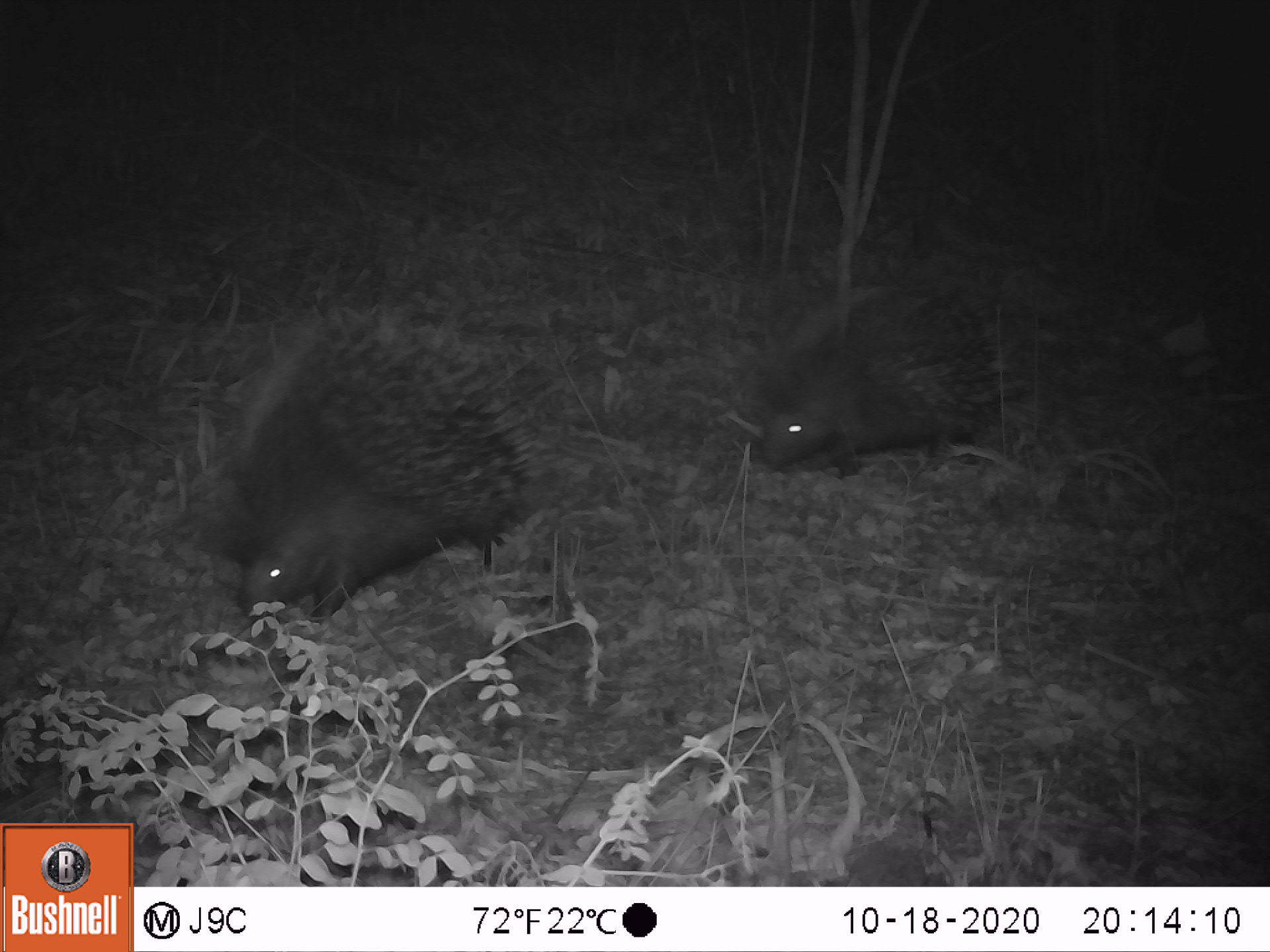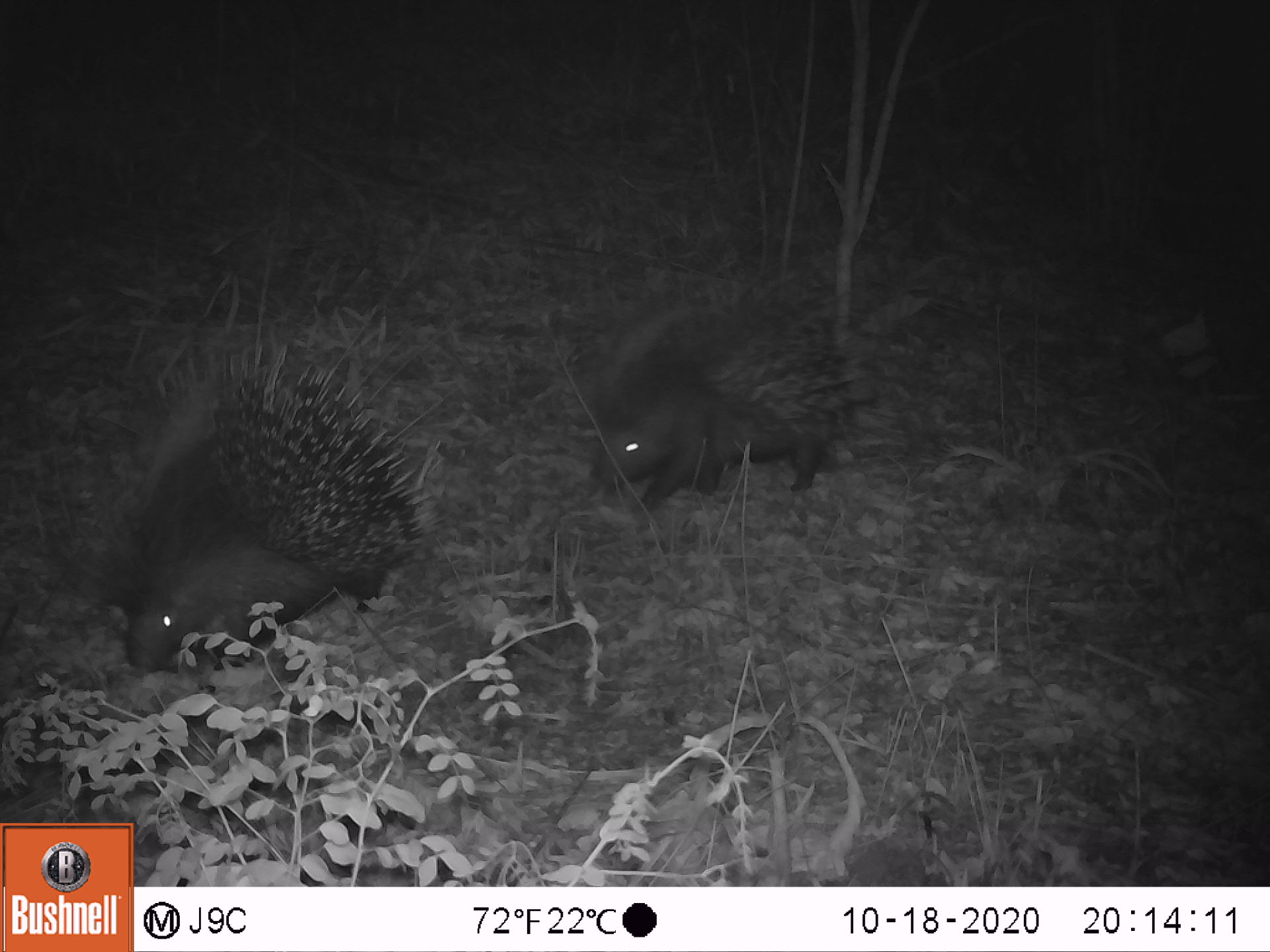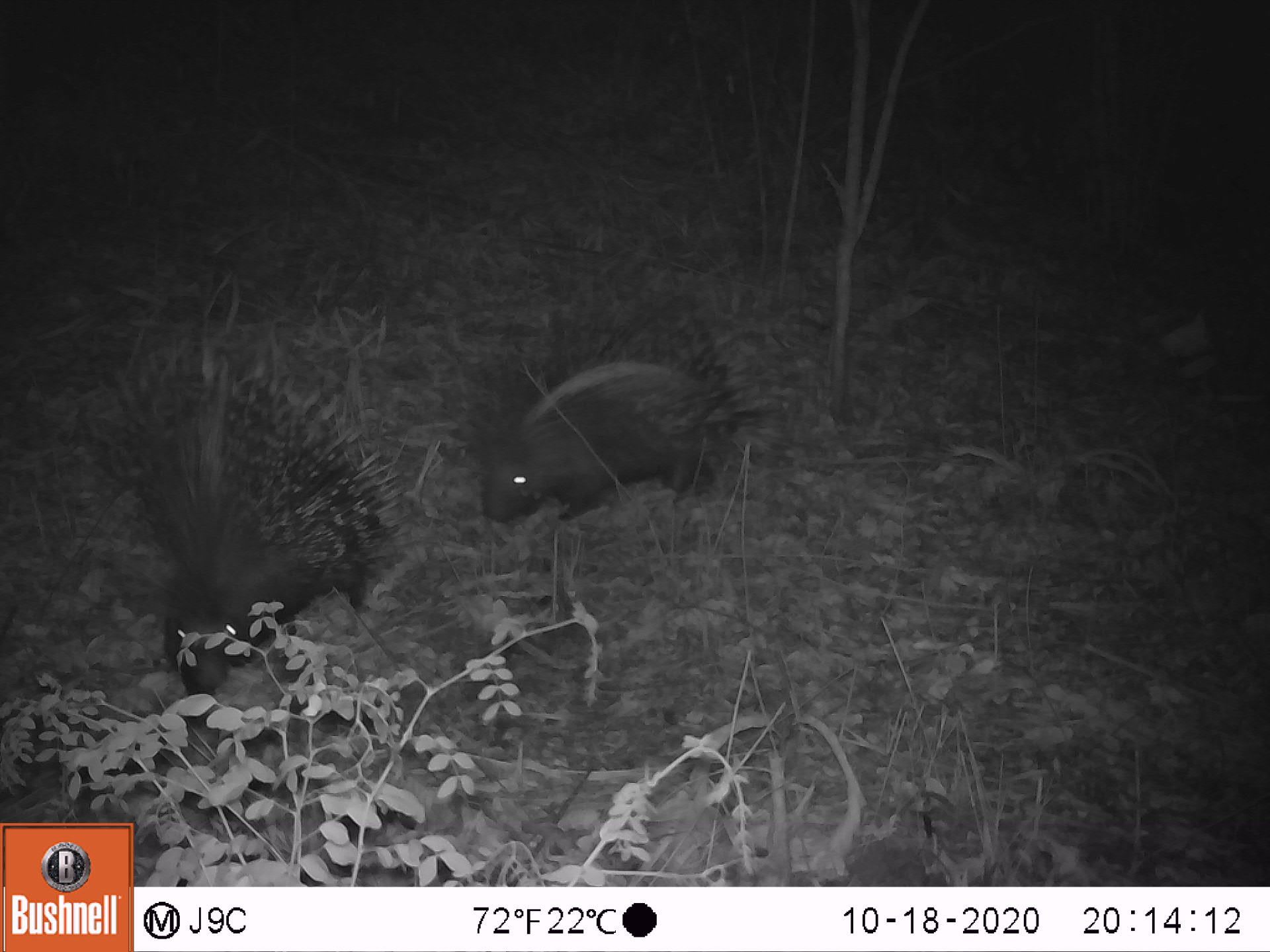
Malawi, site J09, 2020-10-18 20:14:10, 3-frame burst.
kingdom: Animalia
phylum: Chordata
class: Mammalia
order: Rodentia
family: Hystricidae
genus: Hystrix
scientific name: Hystrix africaeaustralis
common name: cape porcupine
Cape porcupine (Hystrix africaeaustralis), count 2.